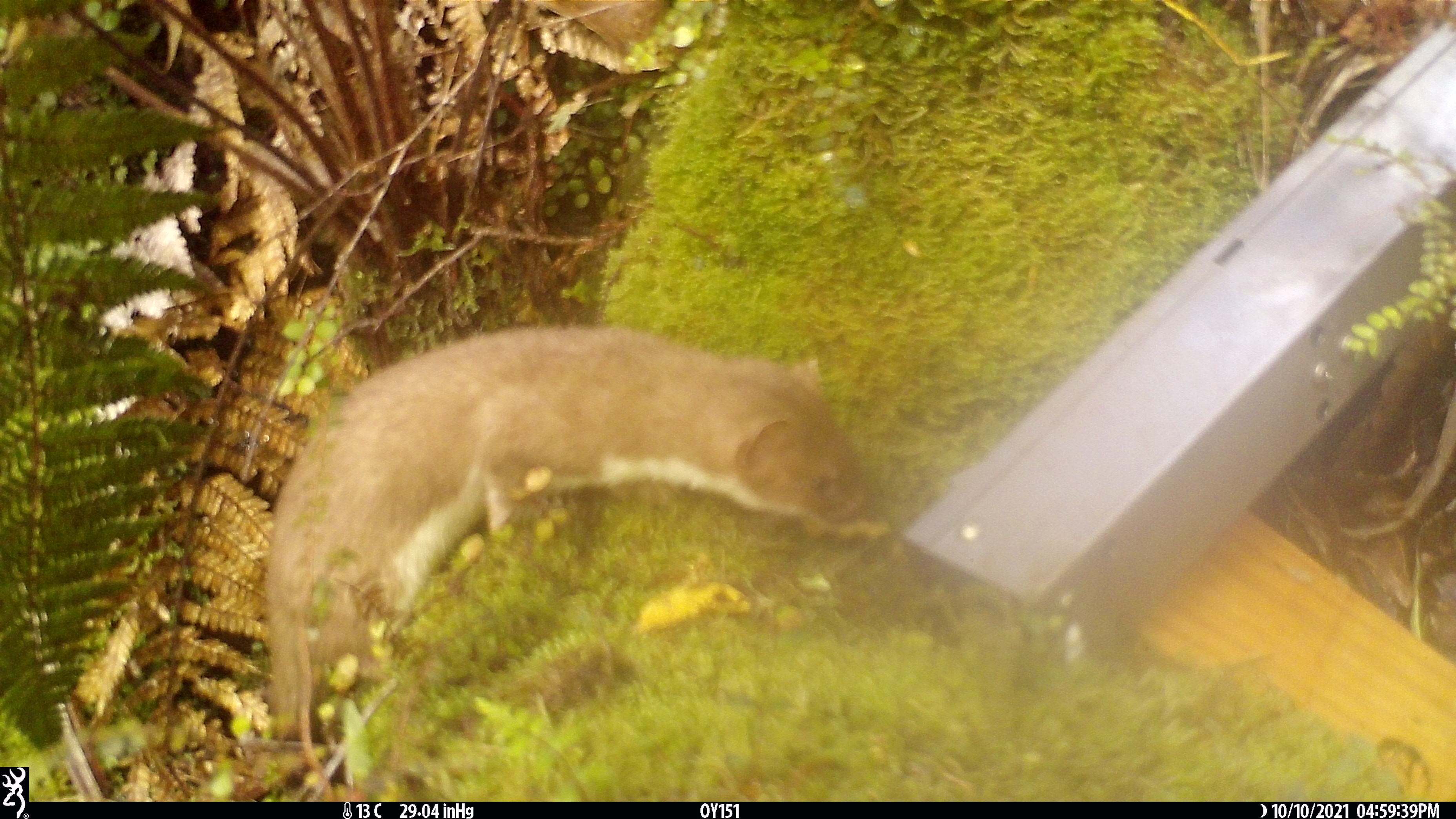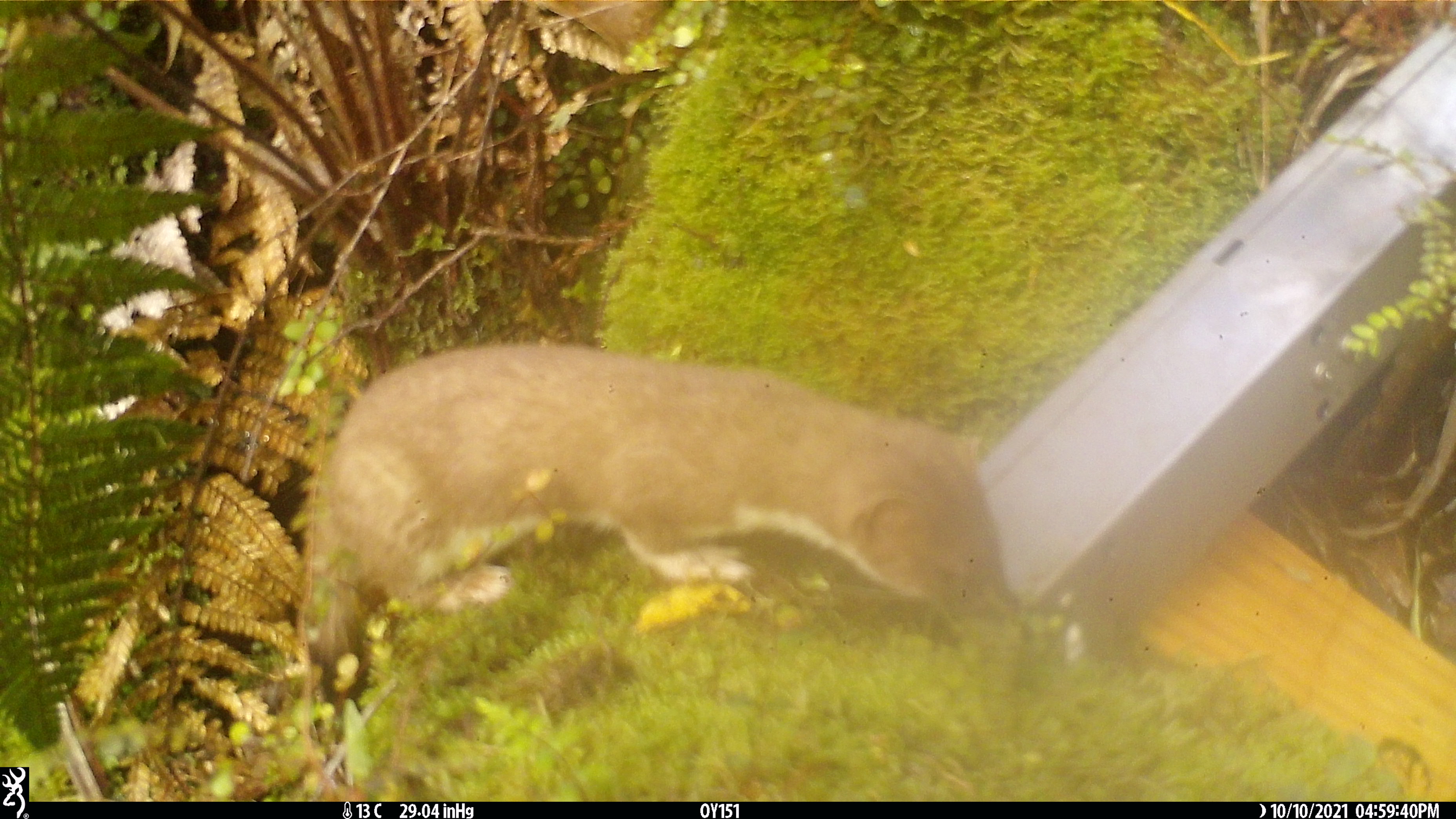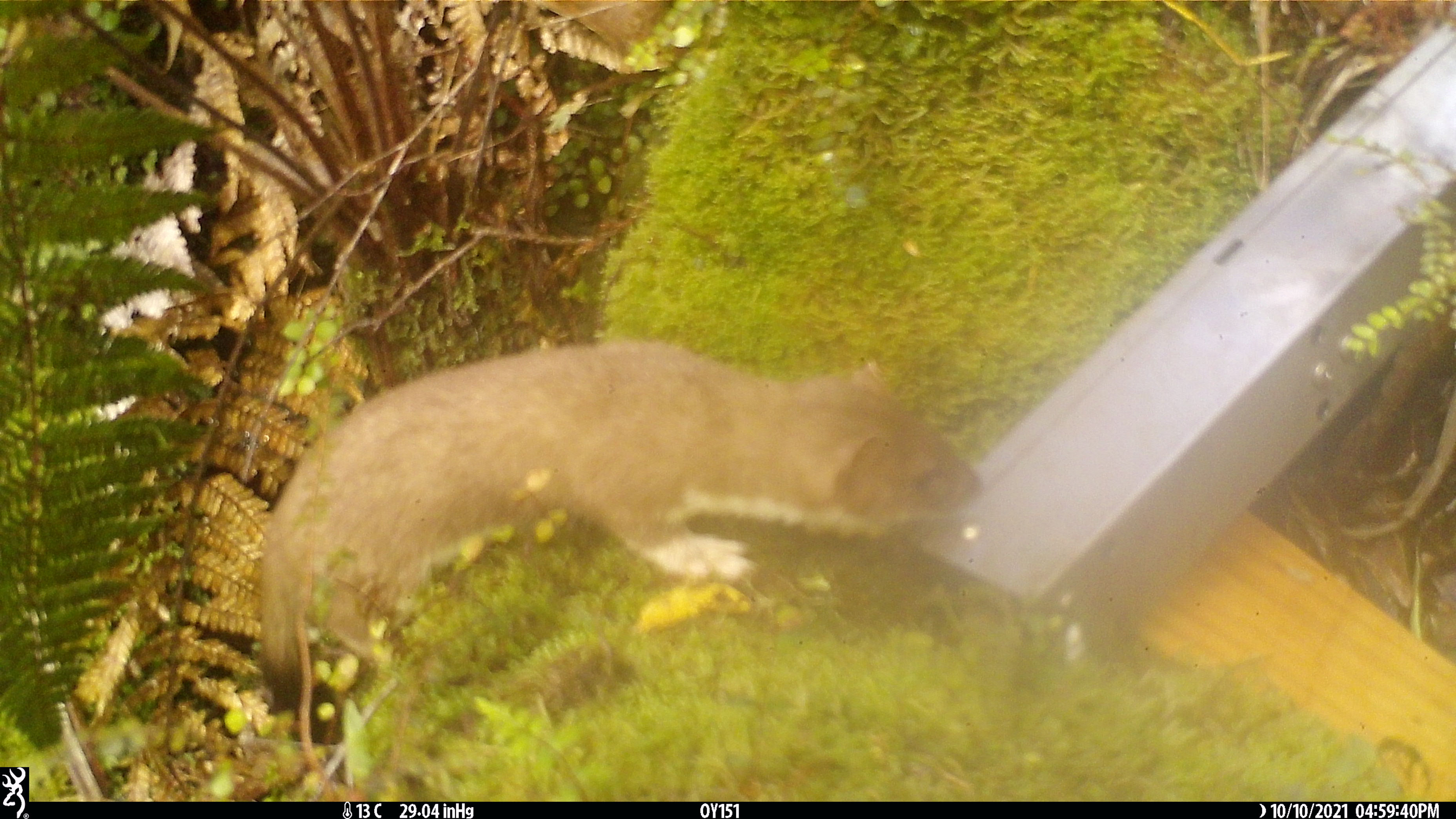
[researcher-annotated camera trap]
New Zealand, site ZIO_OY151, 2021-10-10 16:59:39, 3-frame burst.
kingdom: Animalia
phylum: Chordata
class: Mammalia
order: Carnivora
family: Mustelidae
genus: Mustela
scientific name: Mustela erminea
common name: stoat